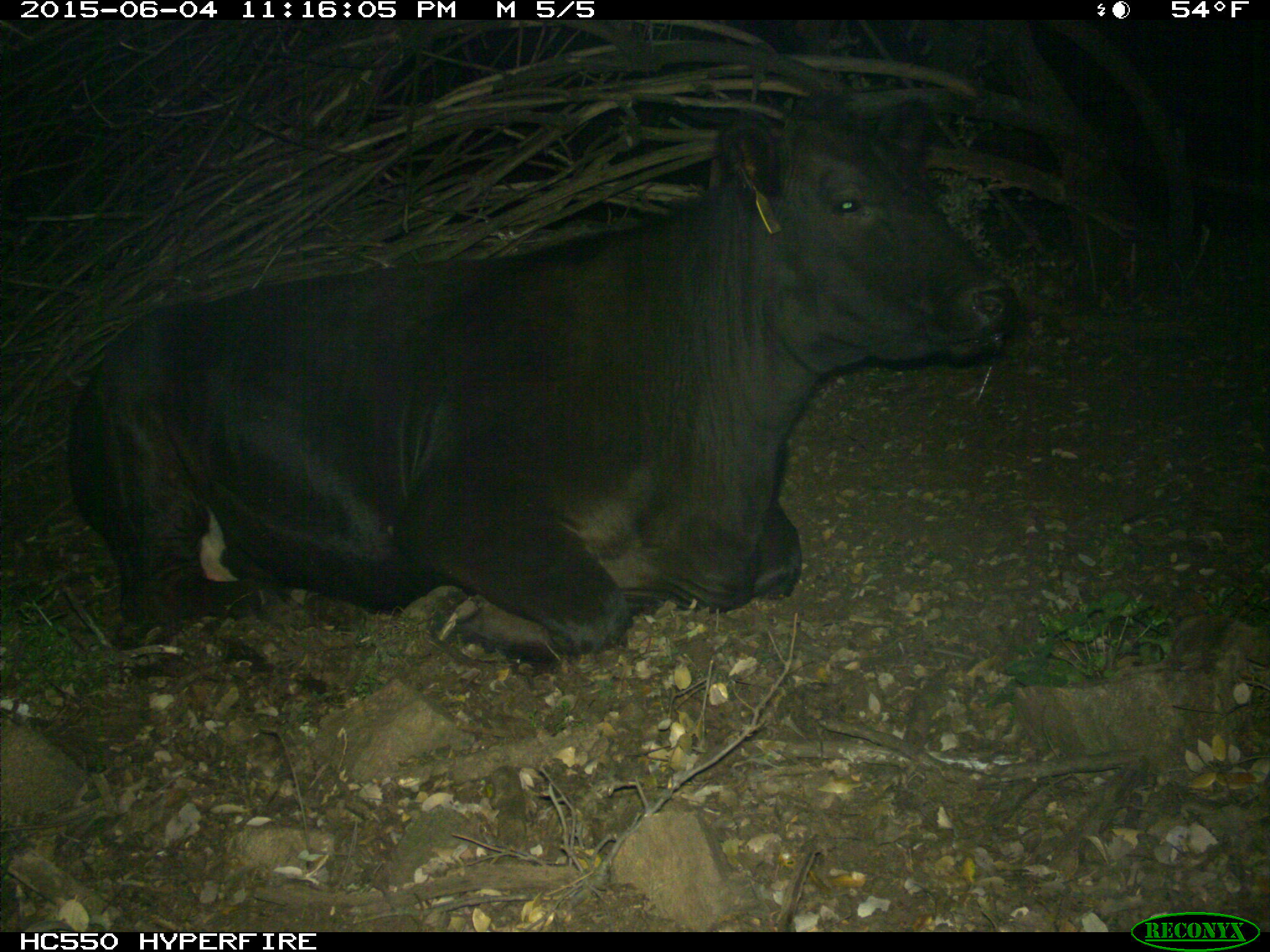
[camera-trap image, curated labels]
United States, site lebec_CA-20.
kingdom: Animalia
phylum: Chordata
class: Mammalia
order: Artiodactyla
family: Bovidae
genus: Bos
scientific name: Bos taurus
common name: domestic cow